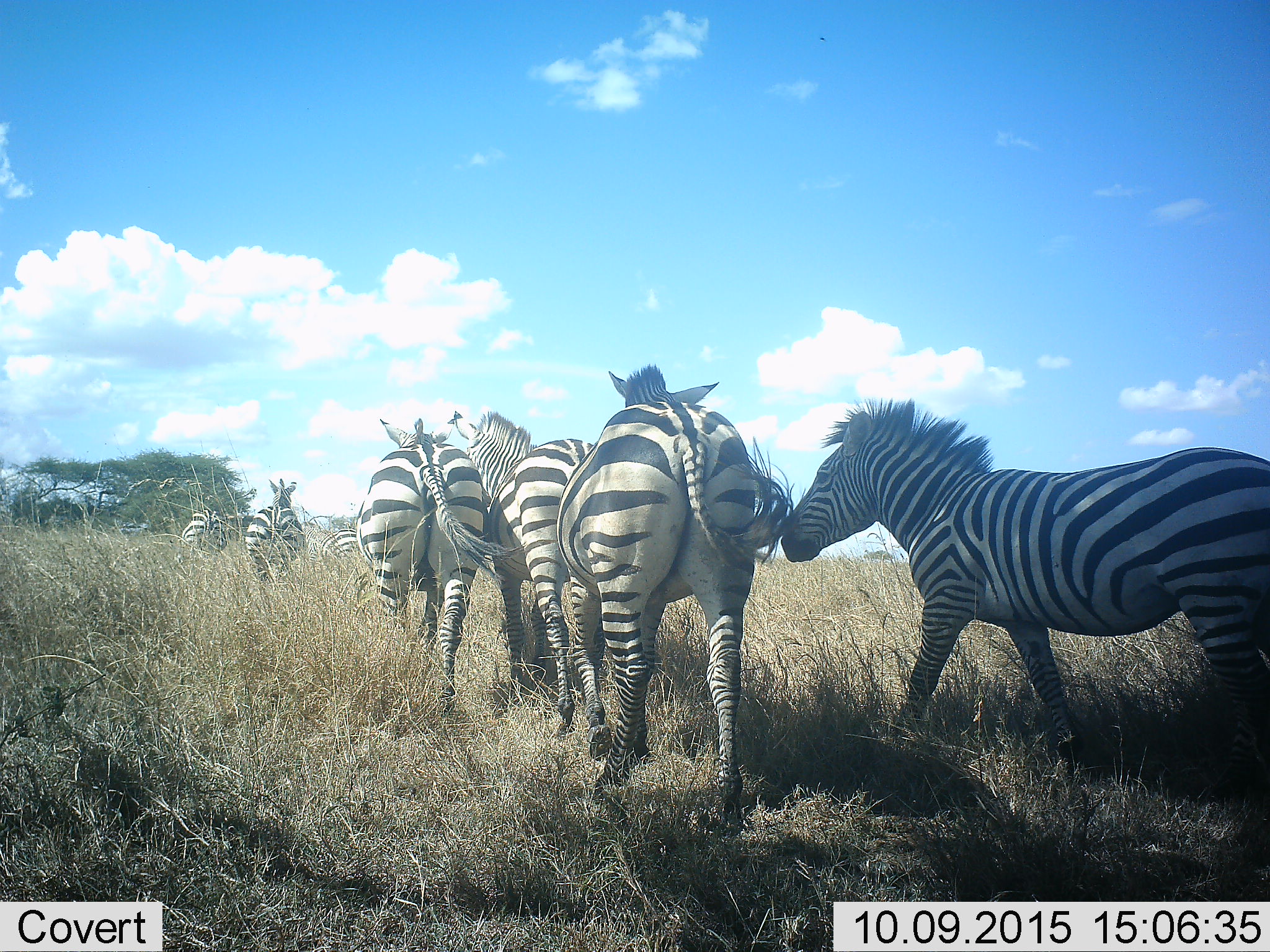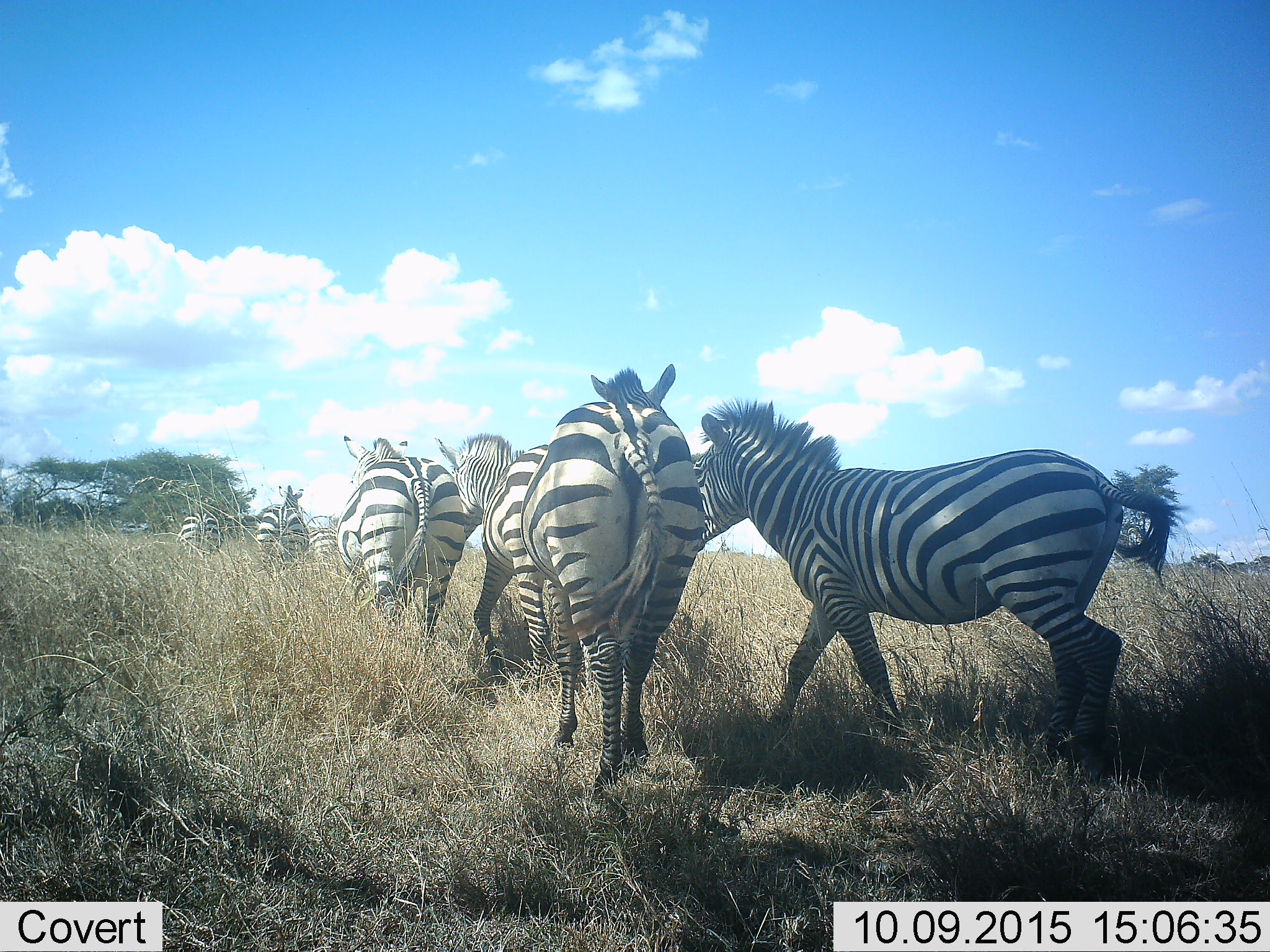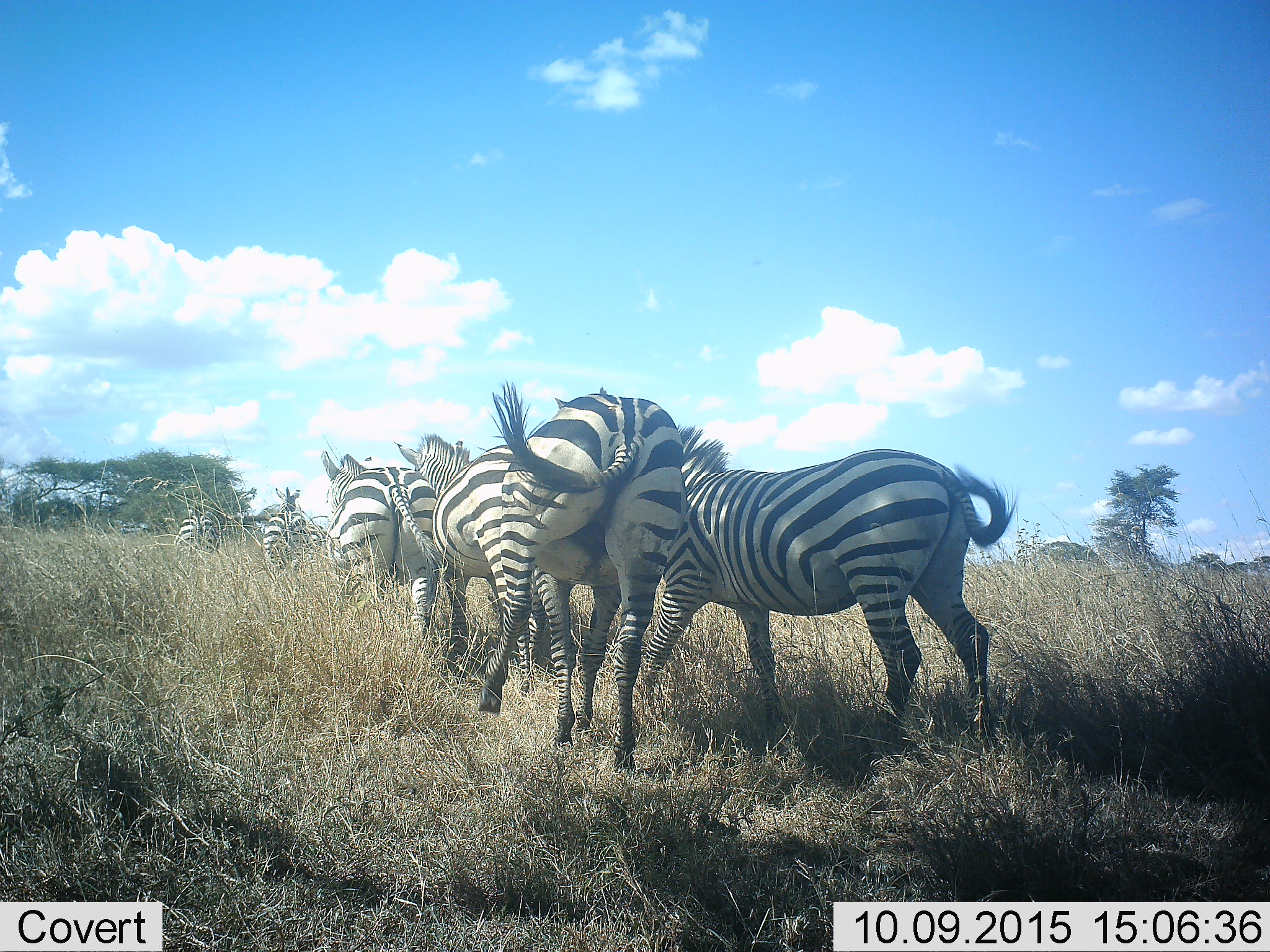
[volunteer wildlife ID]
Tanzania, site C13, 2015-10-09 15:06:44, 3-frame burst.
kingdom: Animalia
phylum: Chordata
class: Mammalia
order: Perissodactyla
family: Equidae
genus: Equus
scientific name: Equus quagga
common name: plains zebra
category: zebra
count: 7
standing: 0%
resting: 0%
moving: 100%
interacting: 17%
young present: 6%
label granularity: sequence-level